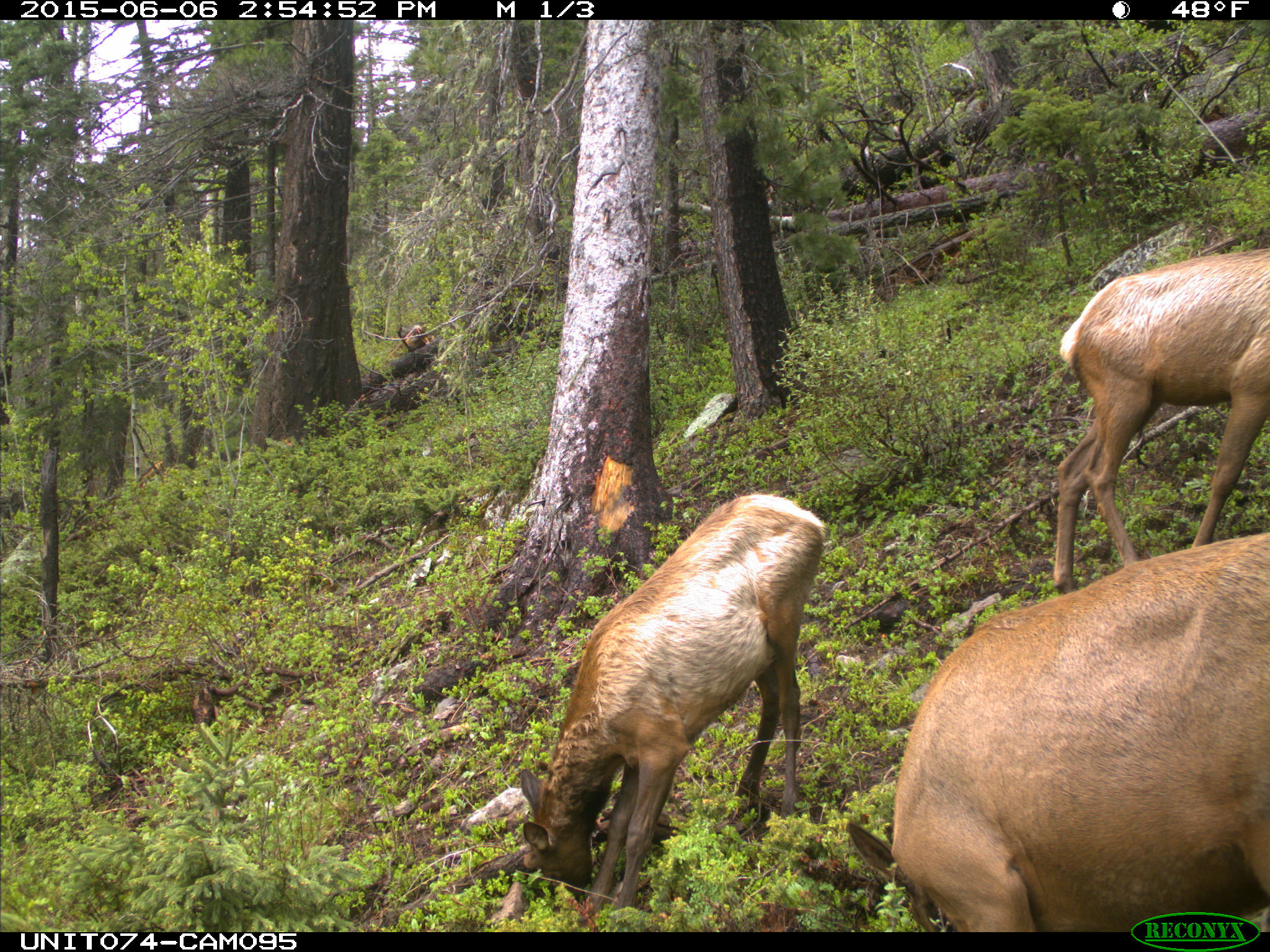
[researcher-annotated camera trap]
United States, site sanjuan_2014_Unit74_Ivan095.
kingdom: Animalia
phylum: Chordata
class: Mammalia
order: Artiodactyla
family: Cervidae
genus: Cervus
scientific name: Cervus elaphus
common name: red deer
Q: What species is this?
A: Cervus elaphus (red deer).